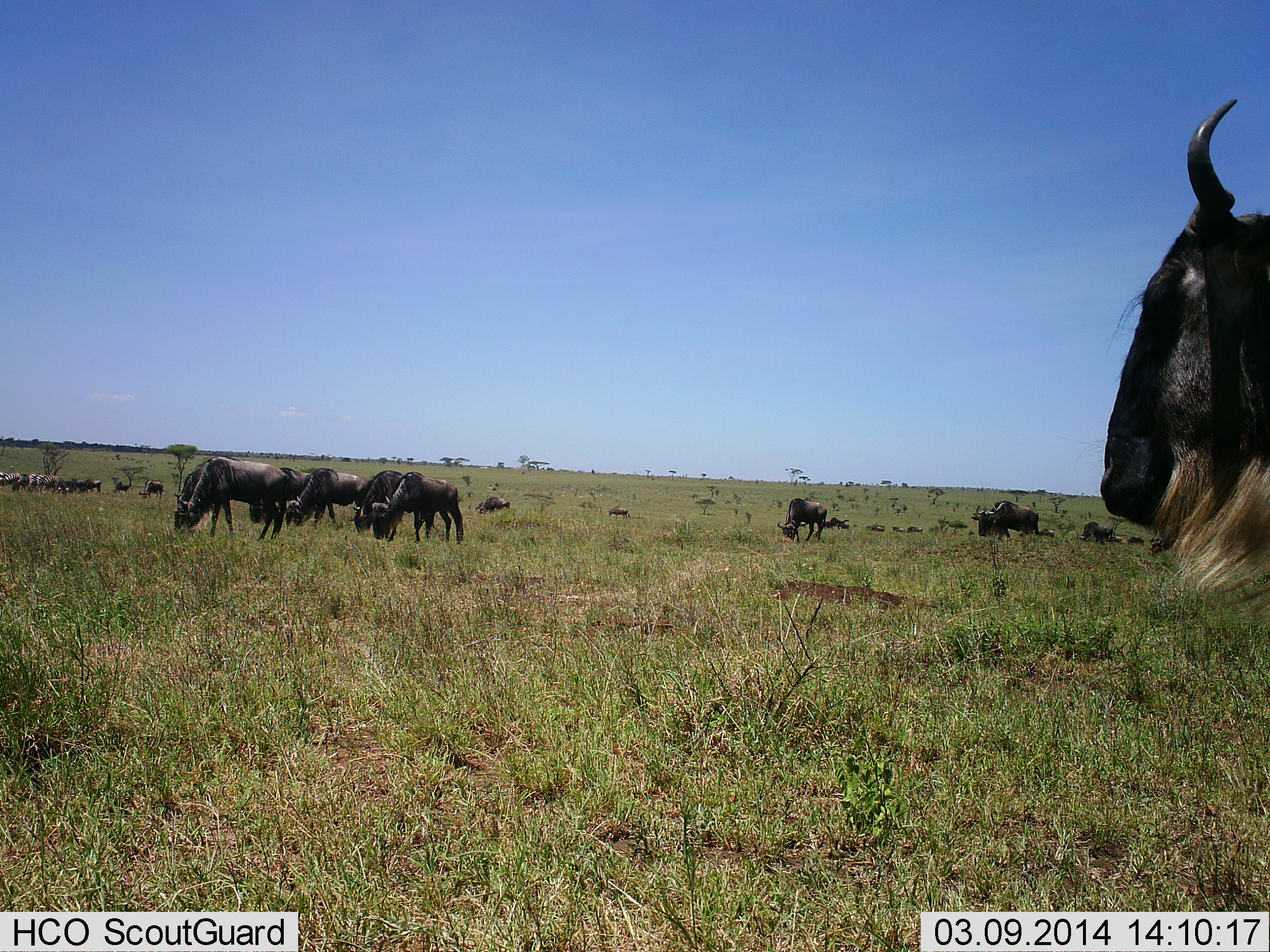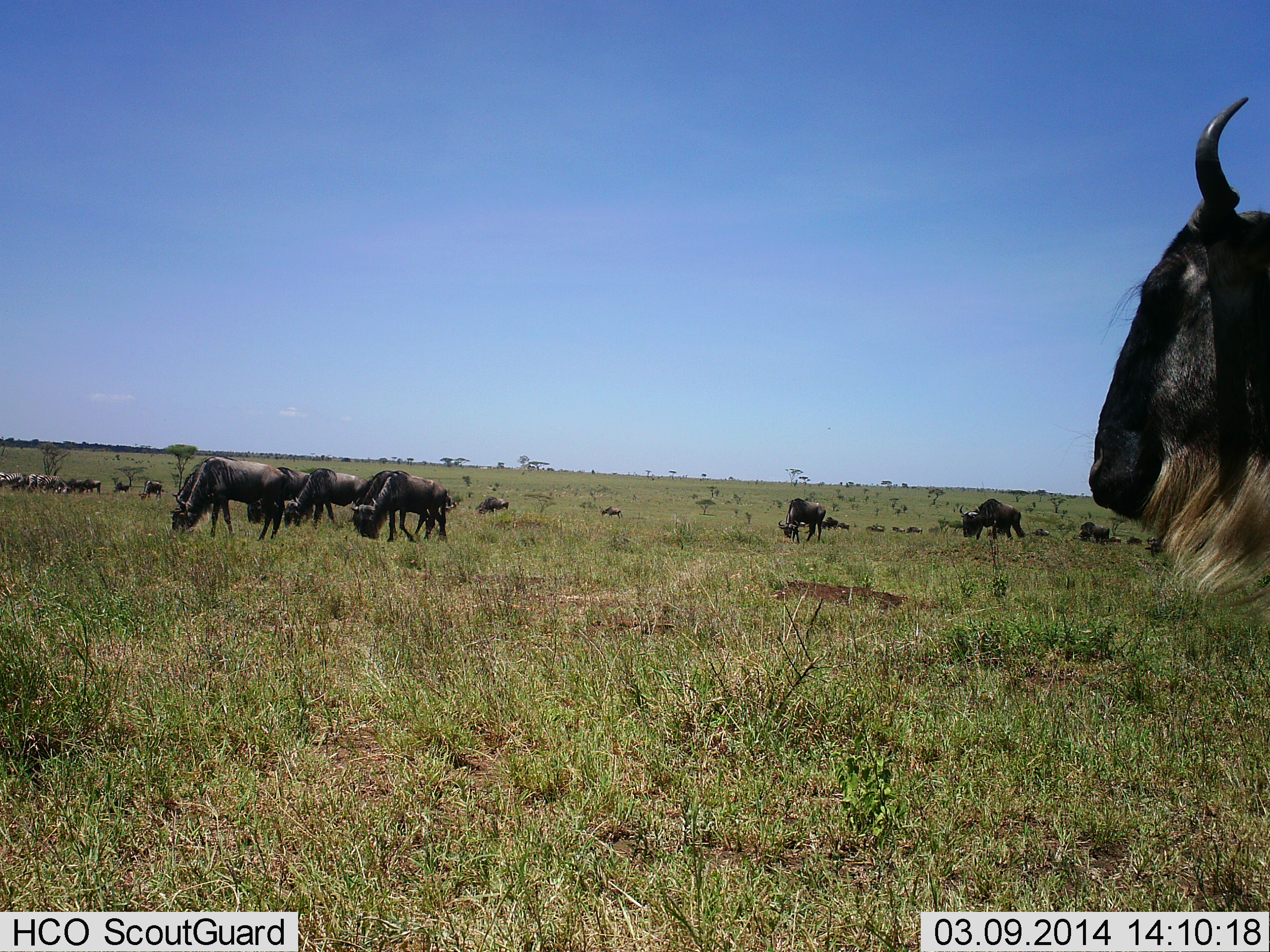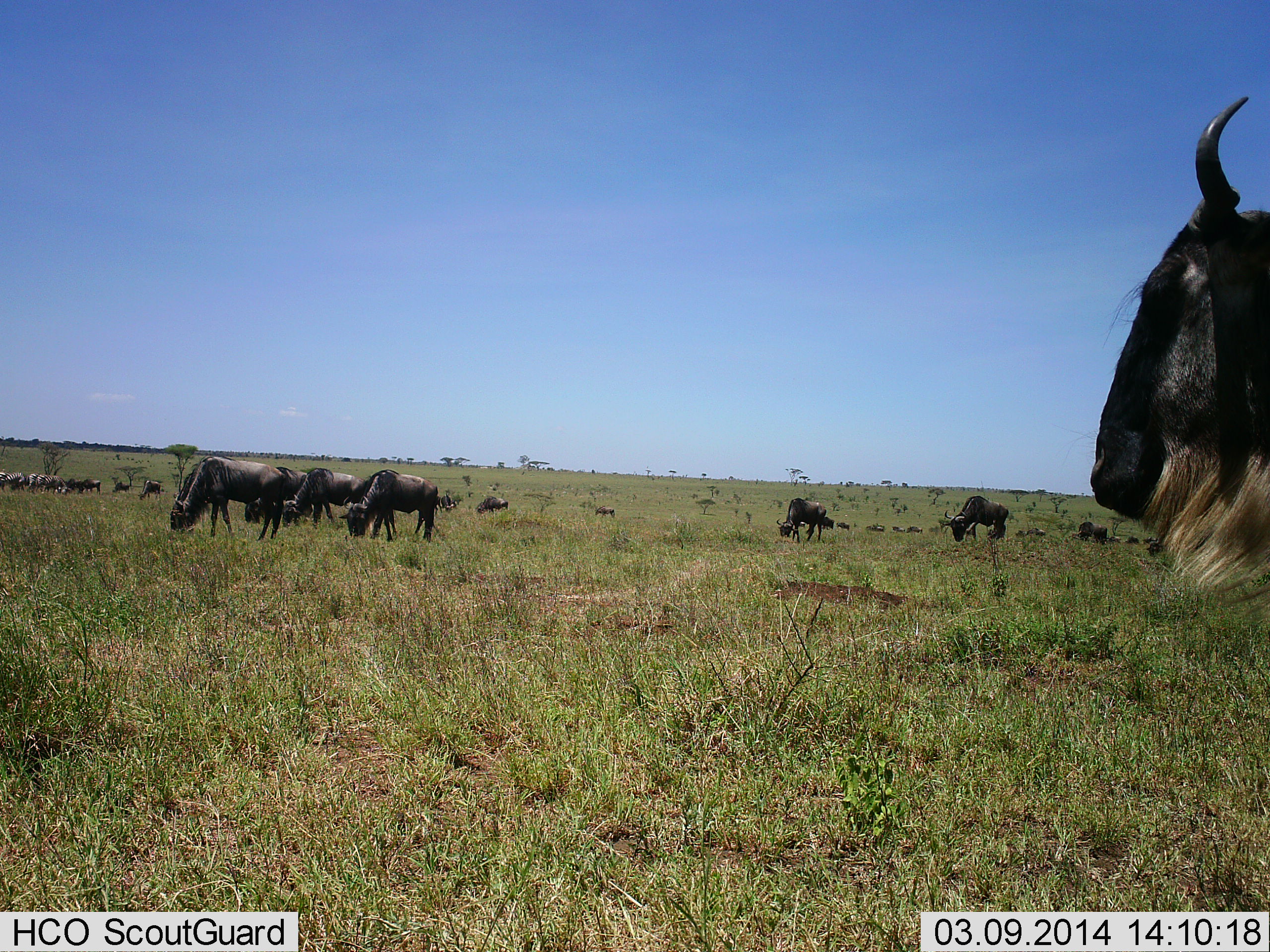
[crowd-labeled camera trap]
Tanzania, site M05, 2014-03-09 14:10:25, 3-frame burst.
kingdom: Animalia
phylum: Chordata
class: Mammalia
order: Artiodactyla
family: Bovidae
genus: Connochaetes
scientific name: Connochaetes taurinus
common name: blue wildebeest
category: wildebeest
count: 11-50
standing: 50%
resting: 10%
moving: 50%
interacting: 0%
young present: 0%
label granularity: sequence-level